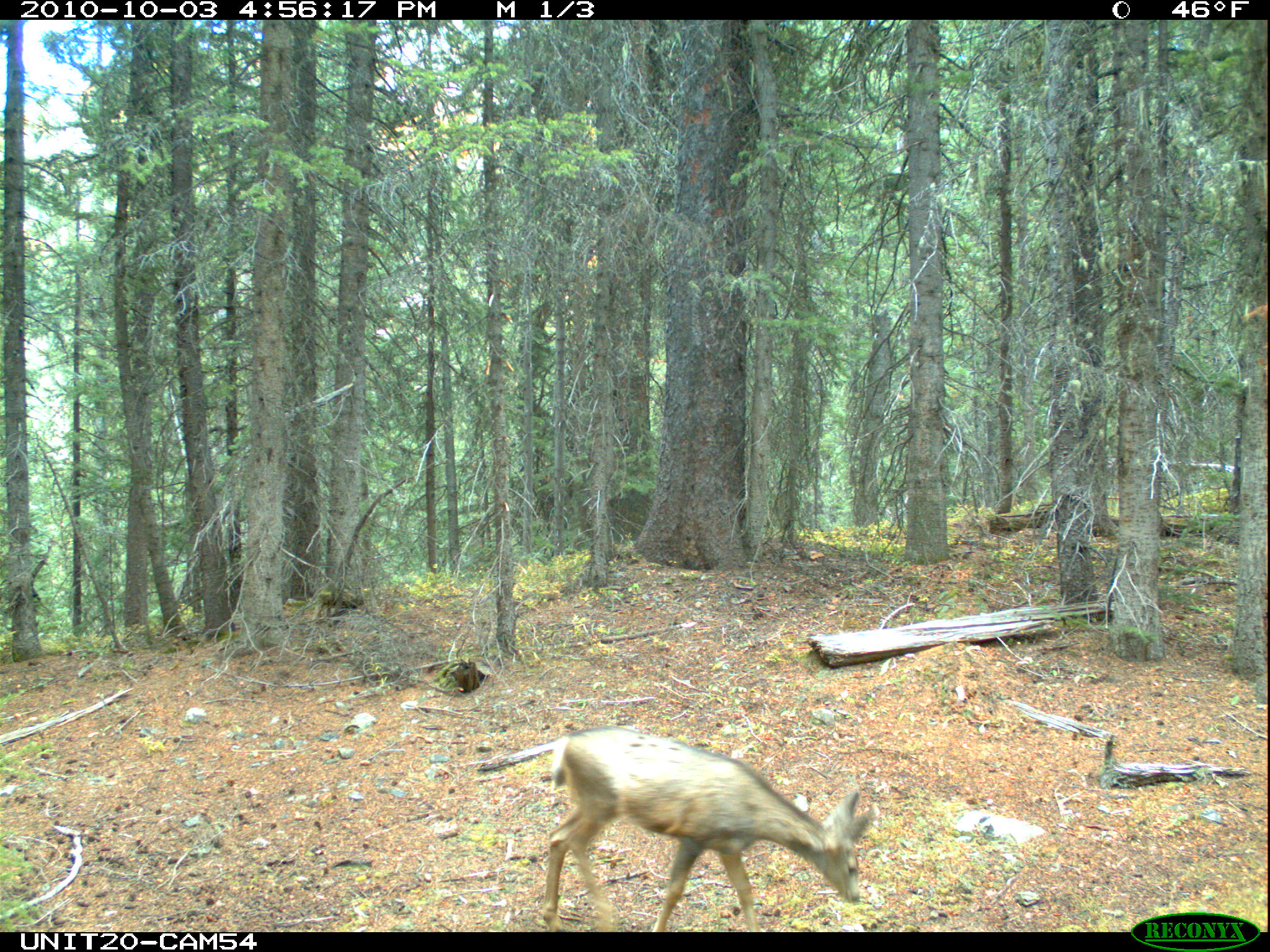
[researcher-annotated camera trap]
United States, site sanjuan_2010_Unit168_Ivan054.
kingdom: Animalia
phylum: Chordata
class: Mammalia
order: Artiodactyla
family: Cervidae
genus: Odocoileus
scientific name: Odocoileus hemionus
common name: mule deer